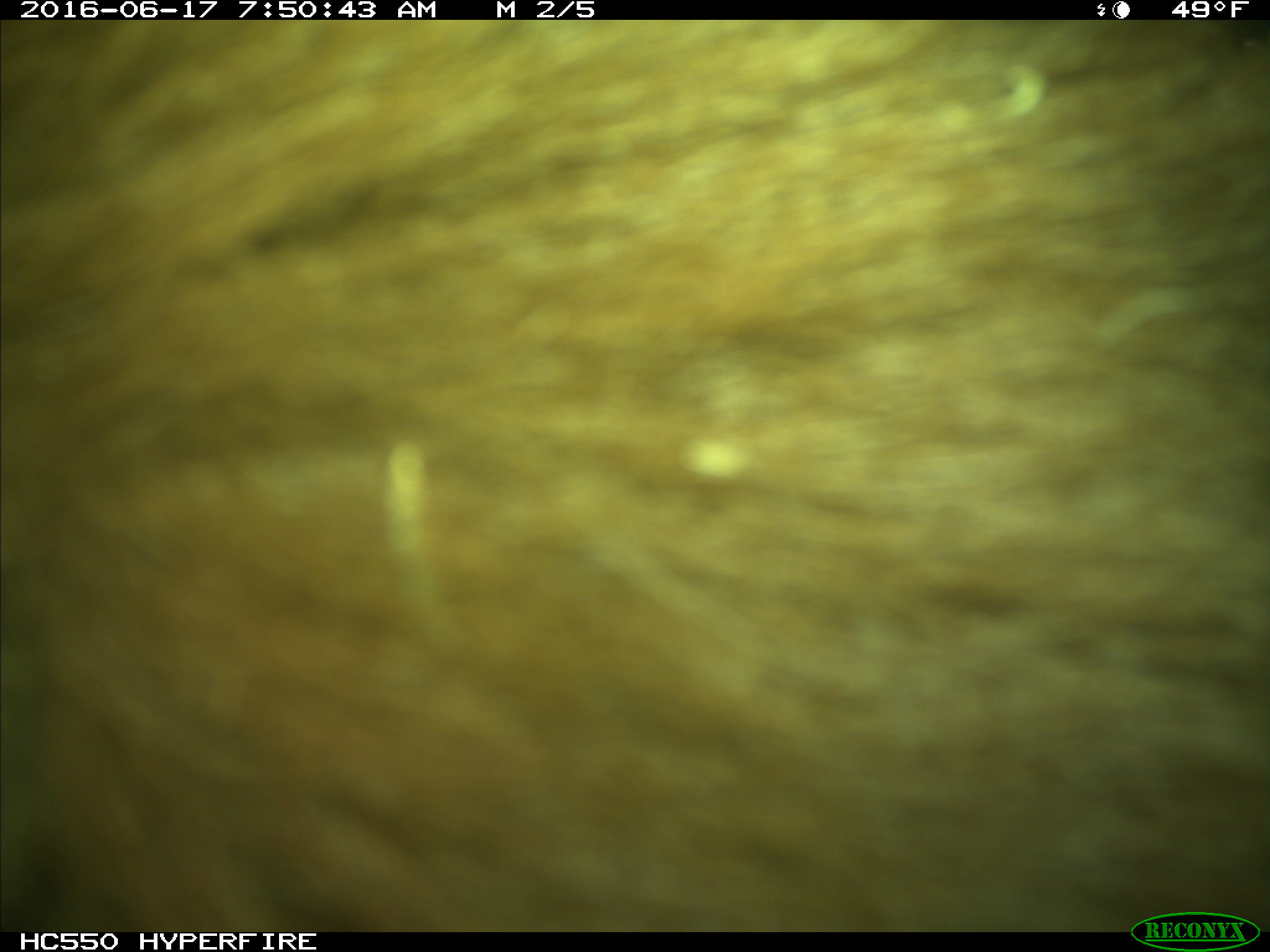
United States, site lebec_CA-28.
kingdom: Animalia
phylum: Chordata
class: Mammalia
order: Carnivora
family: Ursidae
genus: Ursus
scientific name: Ursus americanus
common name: american black bear